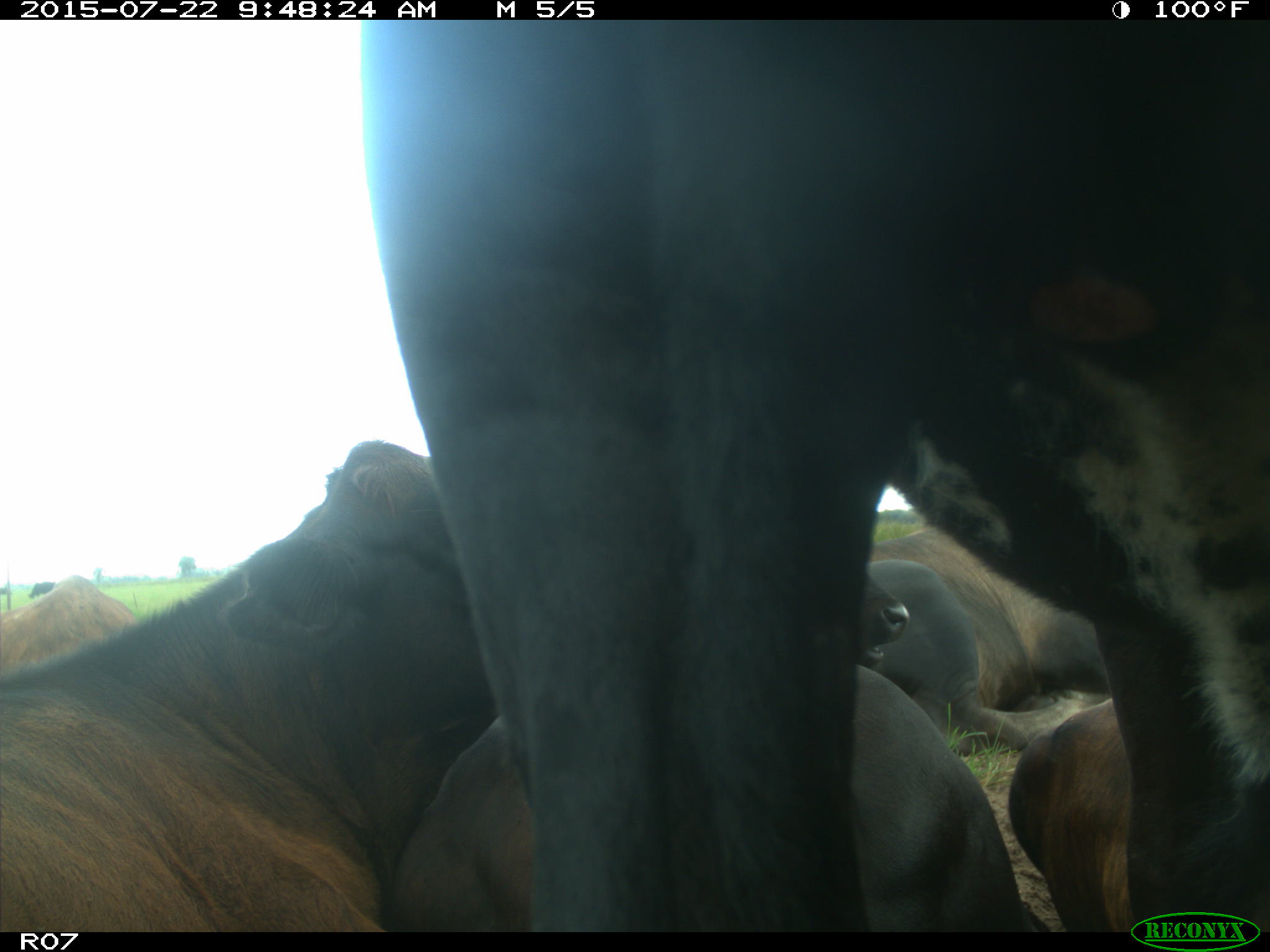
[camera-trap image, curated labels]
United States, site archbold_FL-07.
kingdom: Animalia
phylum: Chordata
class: Mammalia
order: Carnivora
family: Procyonidae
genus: Procyon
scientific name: Procyon lotor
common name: common raccoon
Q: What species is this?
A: Procyon lotor (common raccoon).